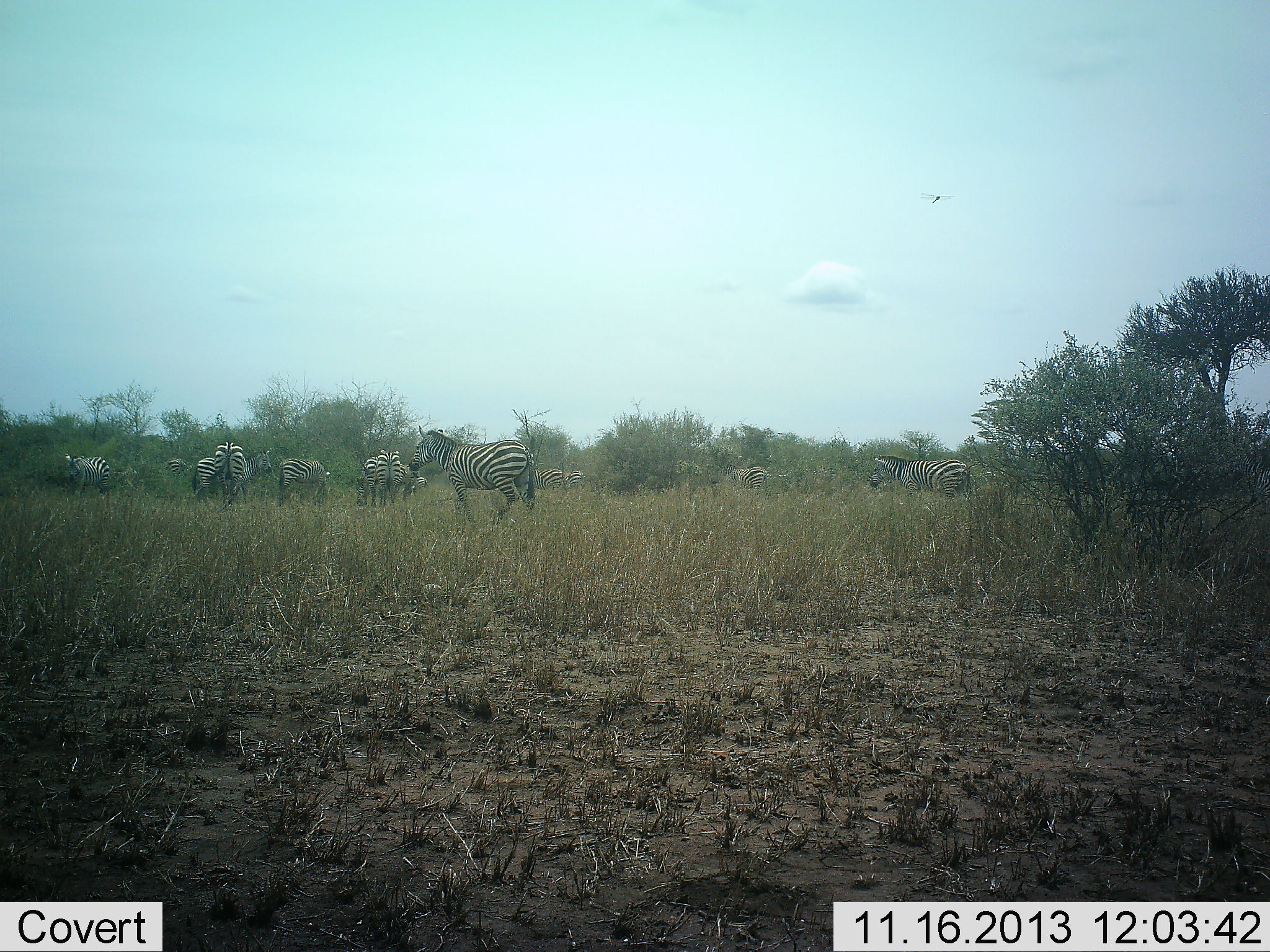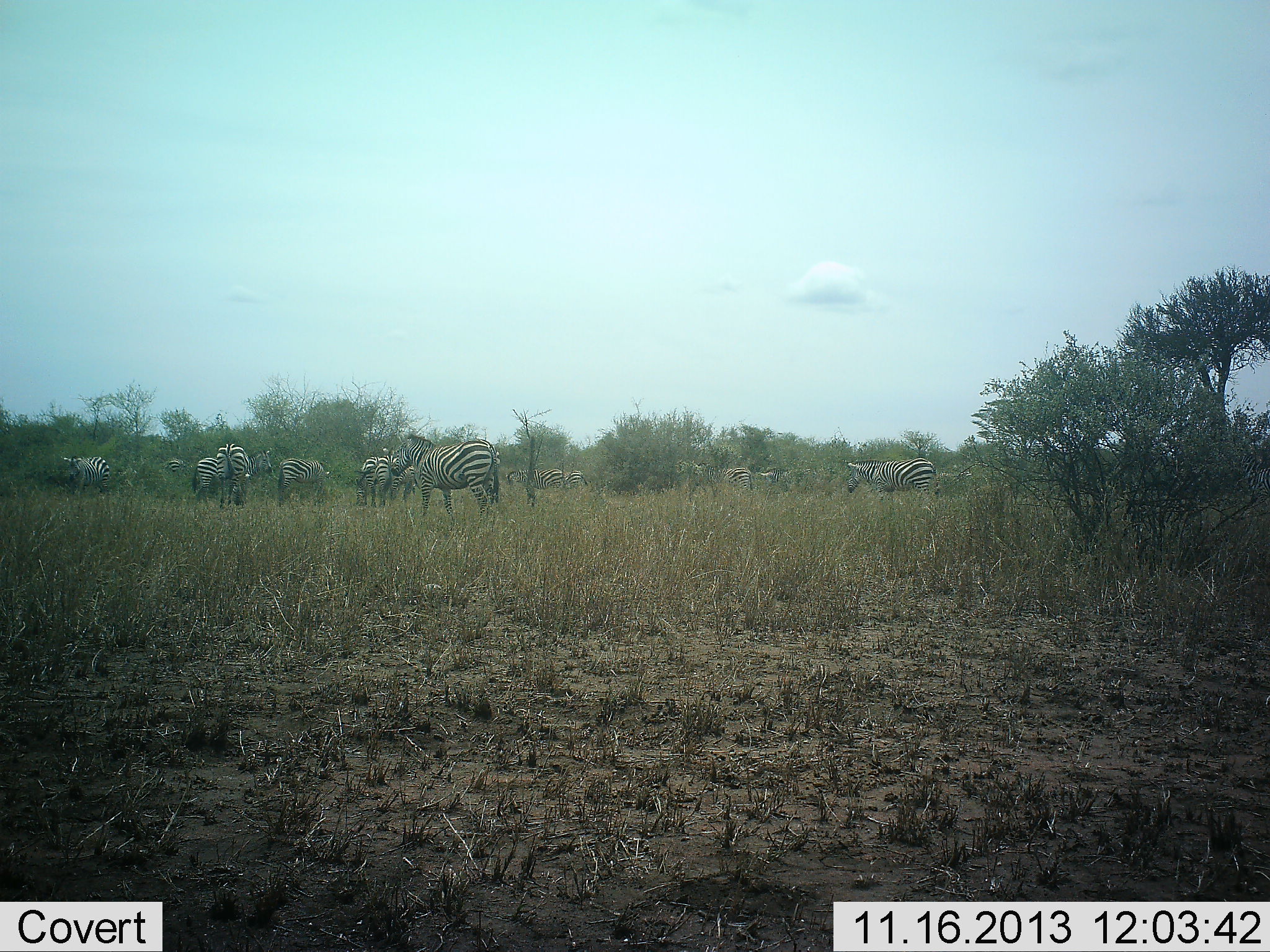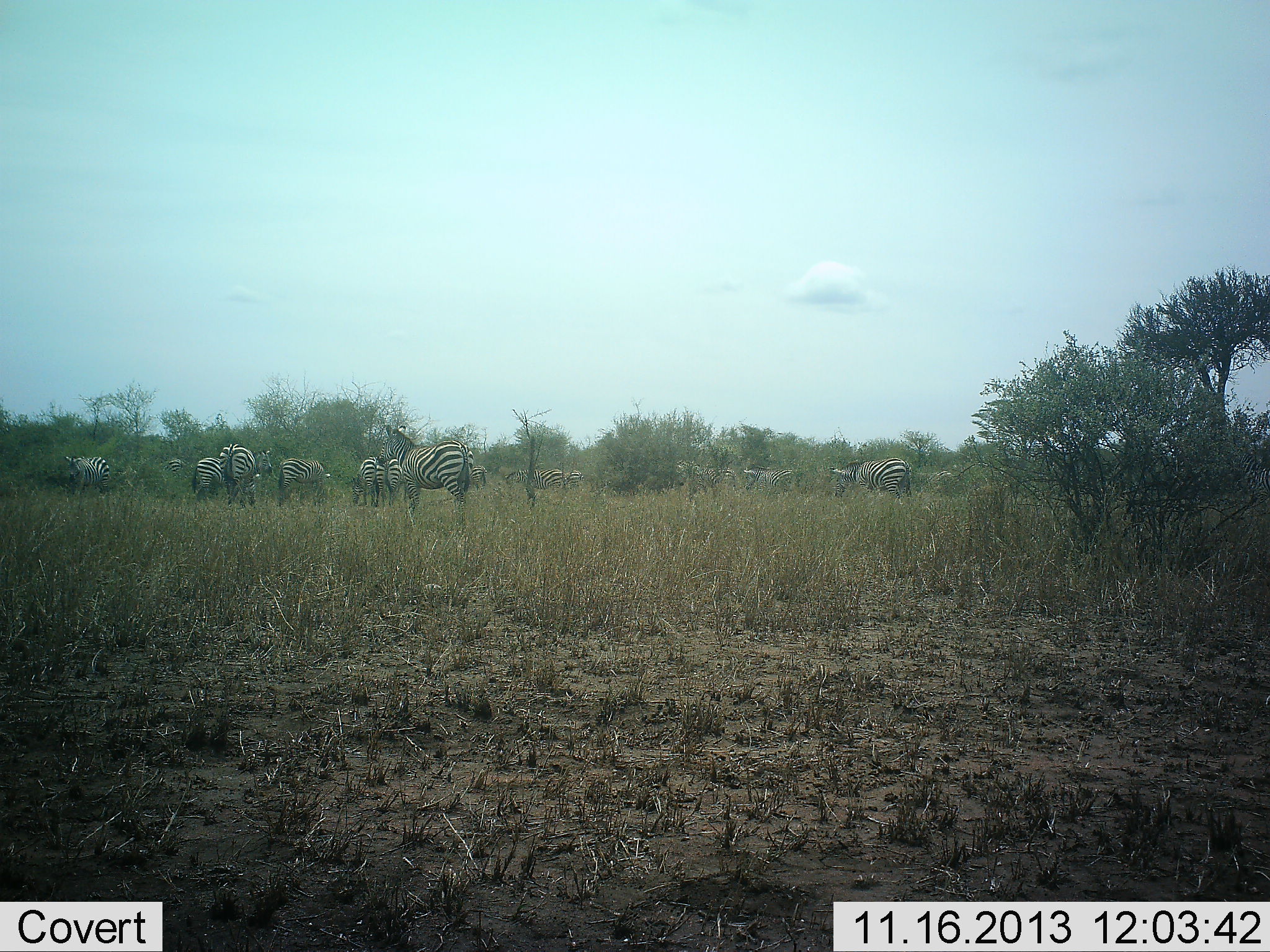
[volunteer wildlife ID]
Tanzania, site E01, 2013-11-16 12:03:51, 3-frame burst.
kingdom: Animalia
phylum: Chordata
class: Mammalia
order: Perissodactyla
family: Equidae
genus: Equus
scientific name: Equus quagga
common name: plains zebra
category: zebra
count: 11-50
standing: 80%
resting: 10%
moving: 80%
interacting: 10%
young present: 0%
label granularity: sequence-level